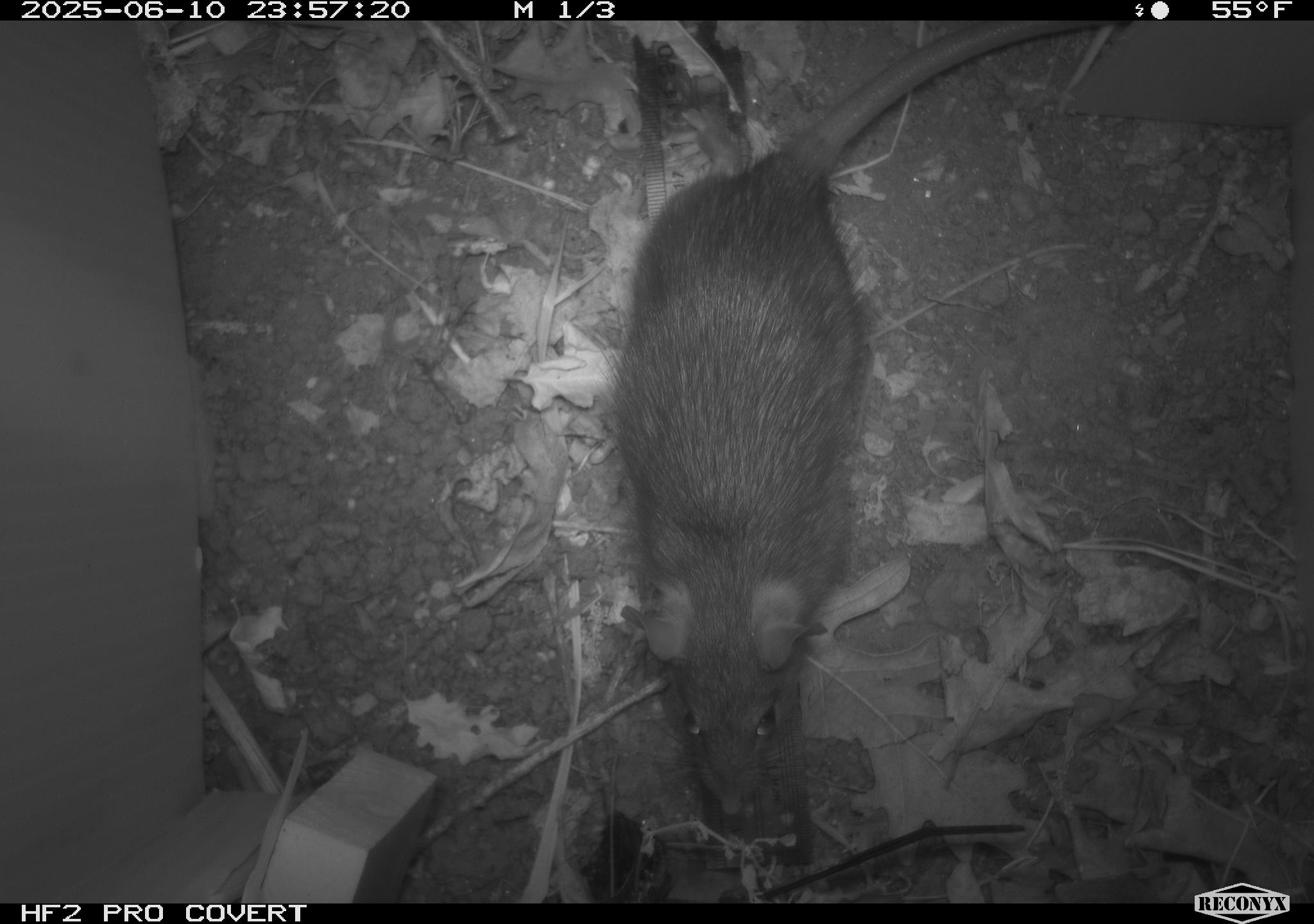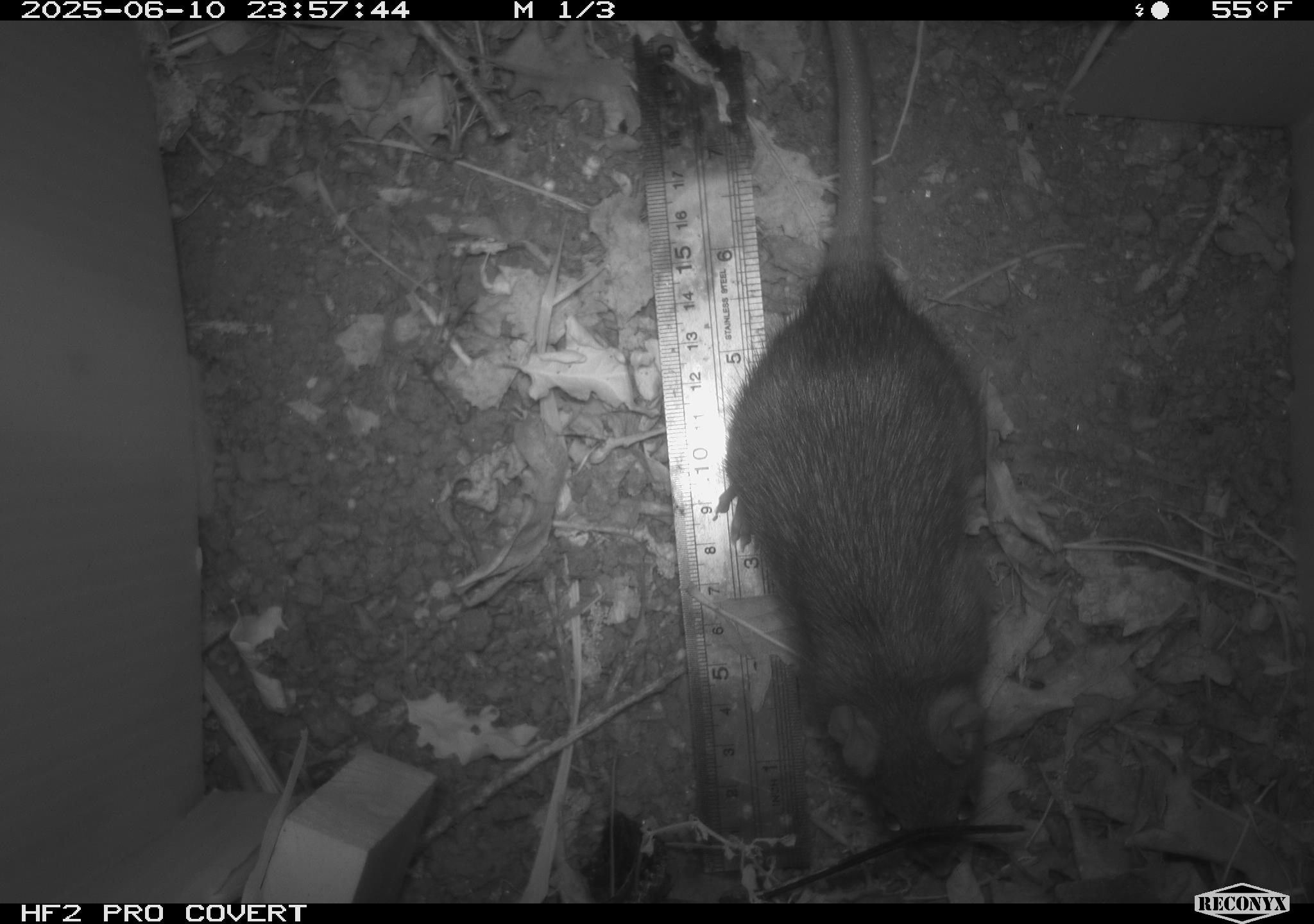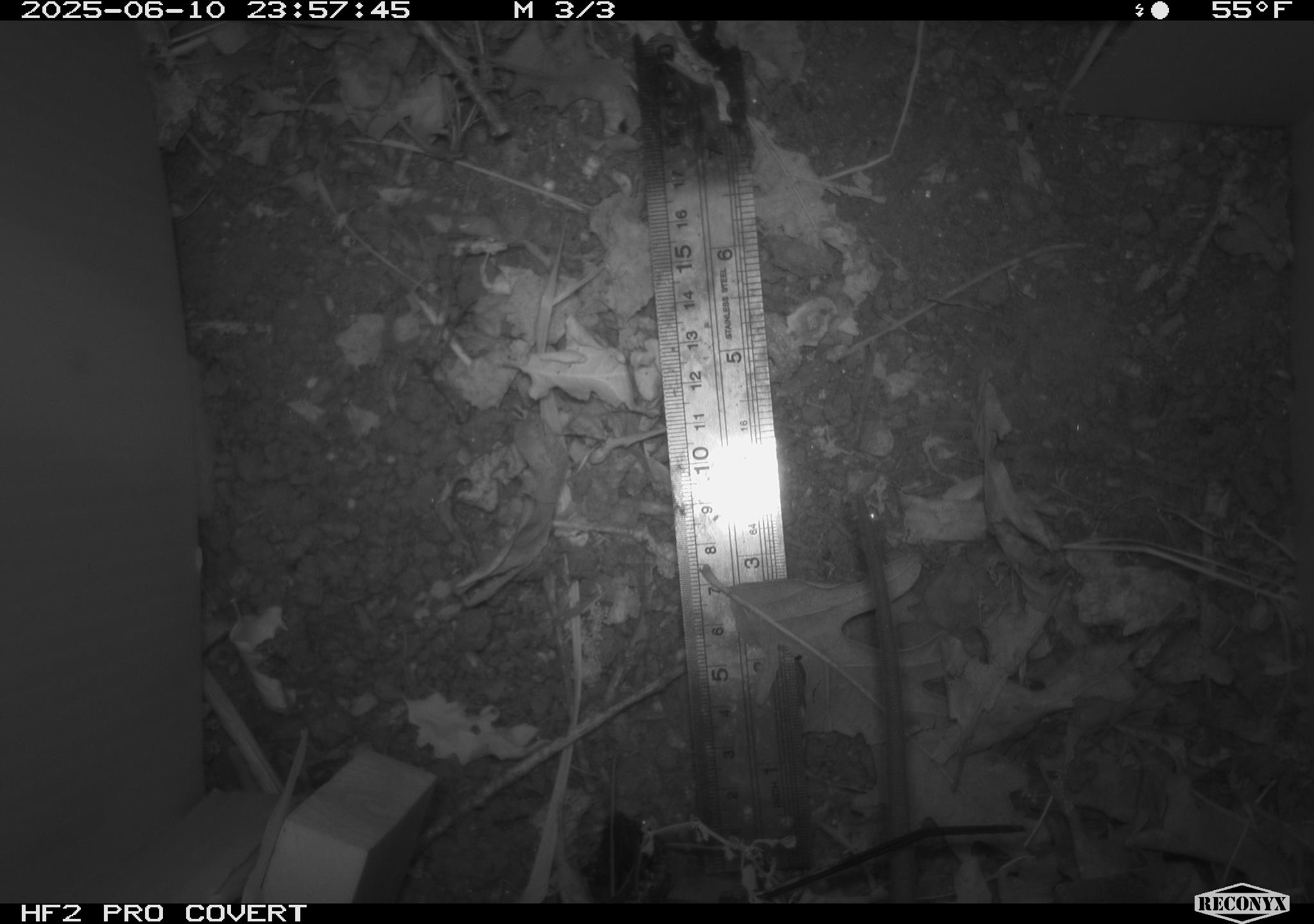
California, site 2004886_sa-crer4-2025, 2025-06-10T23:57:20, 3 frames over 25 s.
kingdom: Animalia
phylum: Chordata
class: Mammalia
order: Rodentia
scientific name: Rodentia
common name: rodent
Rodent (Rodentia).